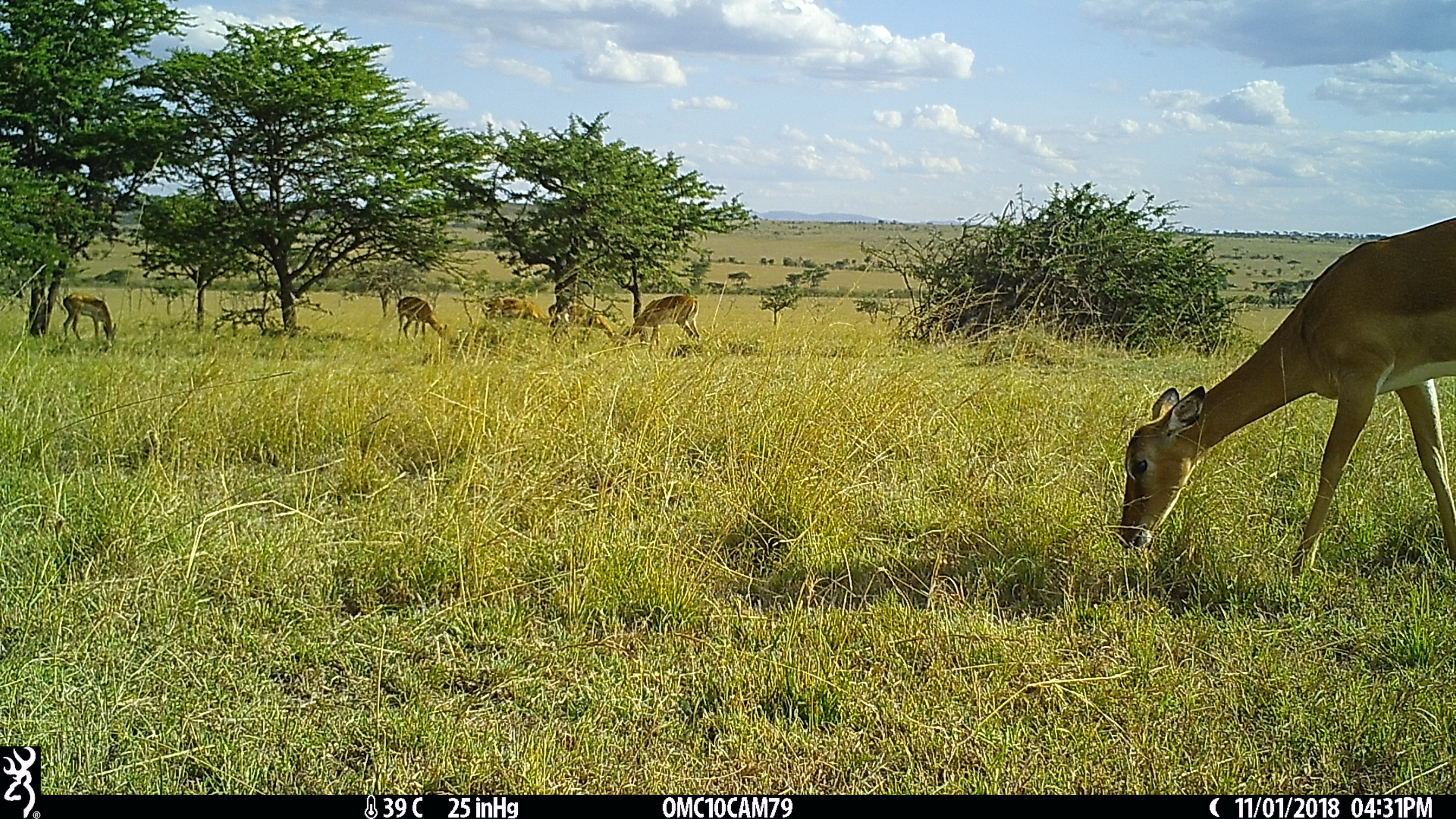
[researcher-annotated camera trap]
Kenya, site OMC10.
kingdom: Animalia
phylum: Chordata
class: Mammalia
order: Artiodactyla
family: Bovidae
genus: Aepyceros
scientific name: Aepyceros melampus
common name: impala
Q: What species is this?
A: Impala (Aepyceros melampus).